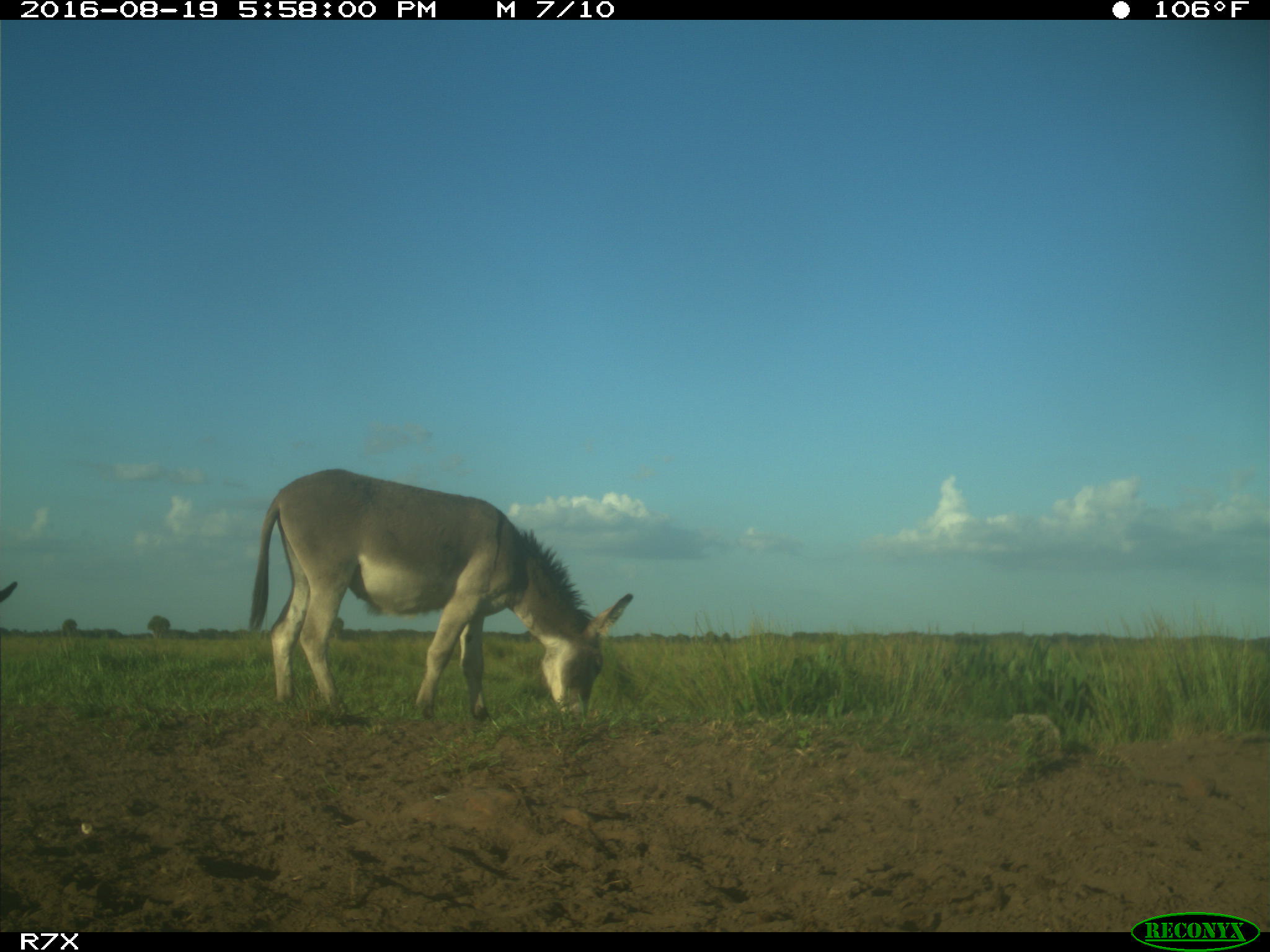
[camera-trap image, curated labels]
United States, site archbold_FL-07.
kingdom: Animalia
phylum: Chordata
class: Mammalia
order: Perissodactyla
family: Equidae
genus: Equus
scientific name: Equus africanus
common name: african wild ass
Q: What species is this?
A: Equus africanus (african wild ass).